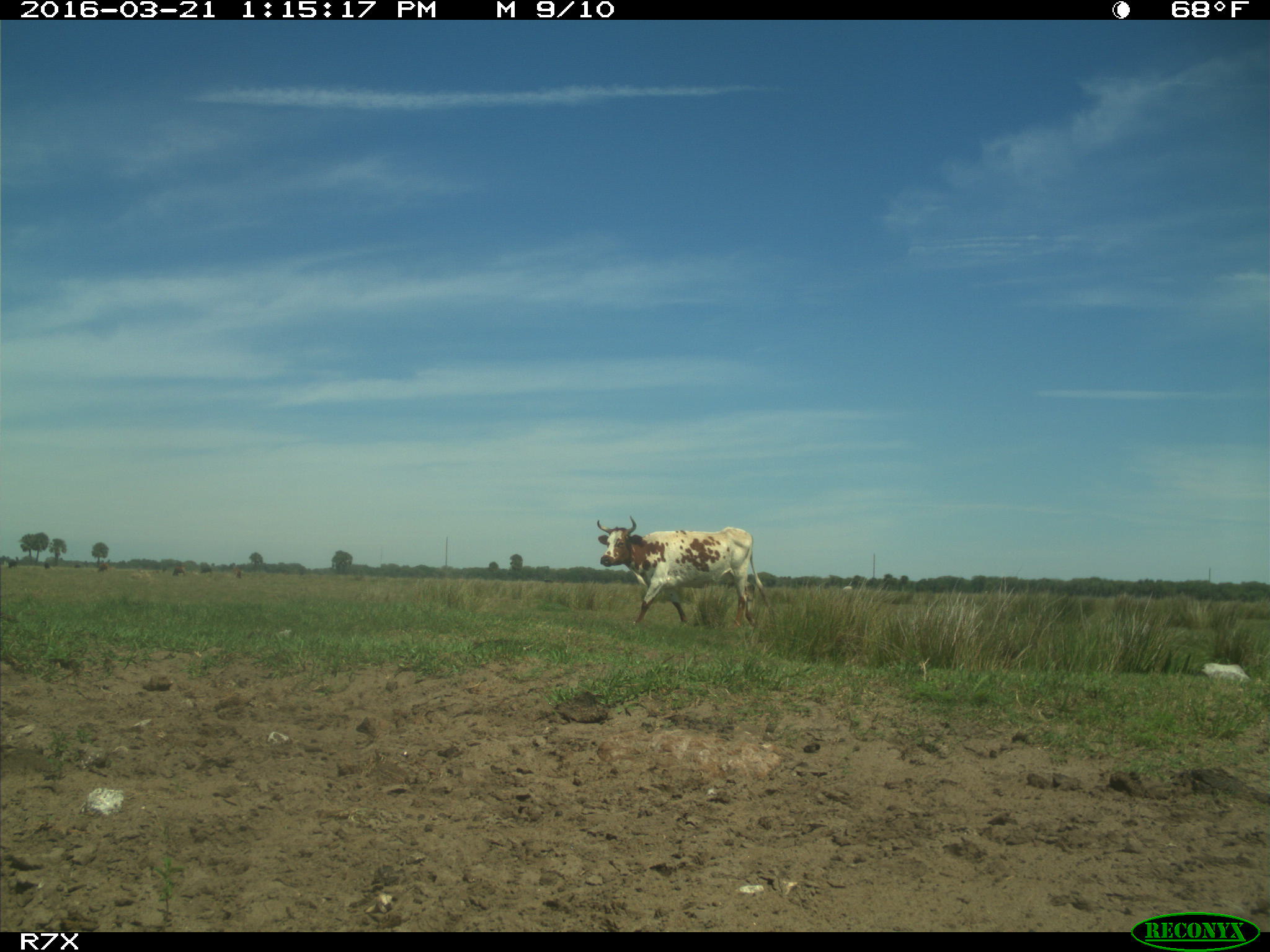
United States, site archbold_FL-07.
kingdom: Animalia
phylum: Chordata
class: Mammalia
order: Artiodactyla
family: Bovidae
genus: Bos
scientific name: Bos taurus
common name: domestic cow